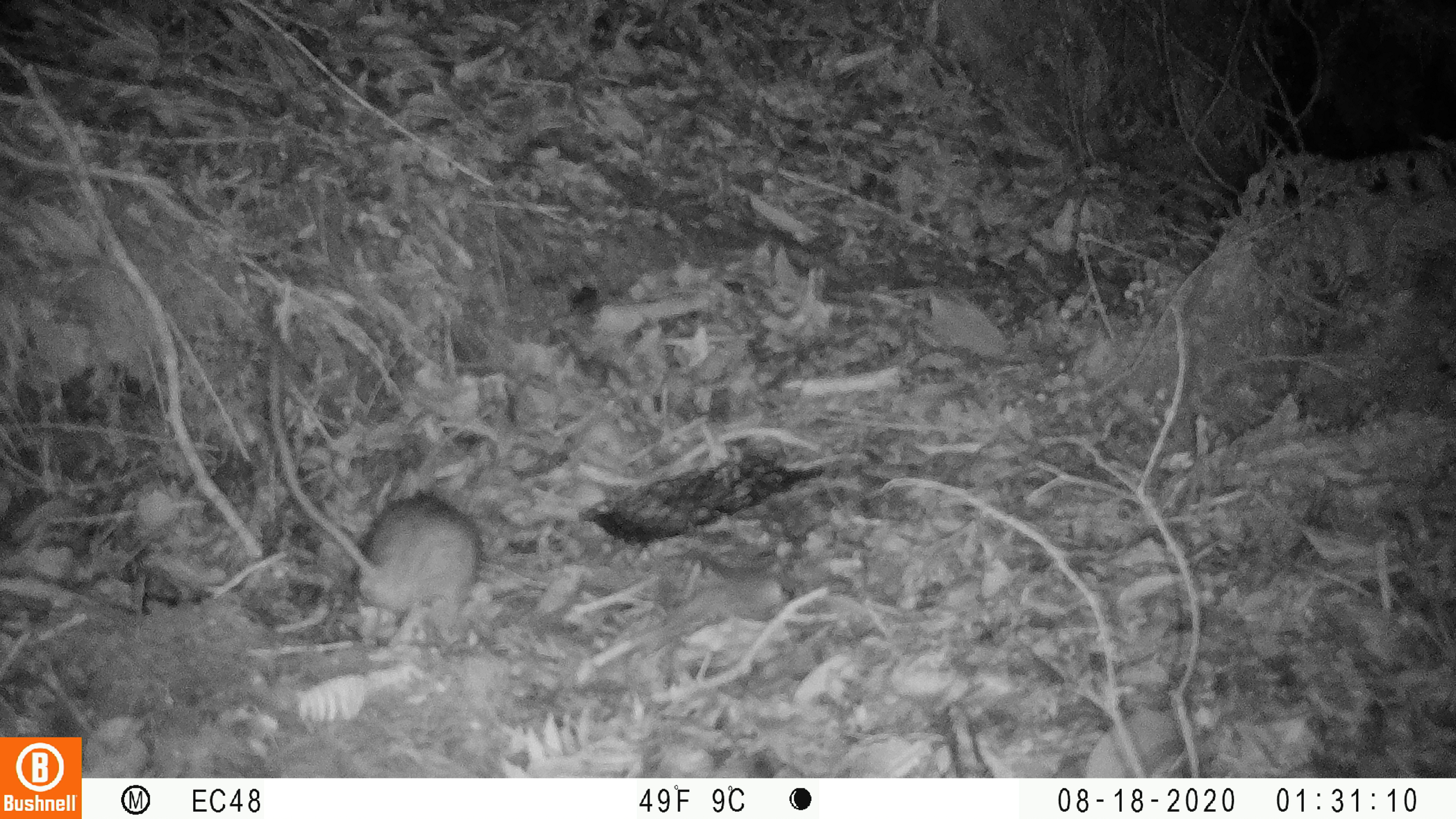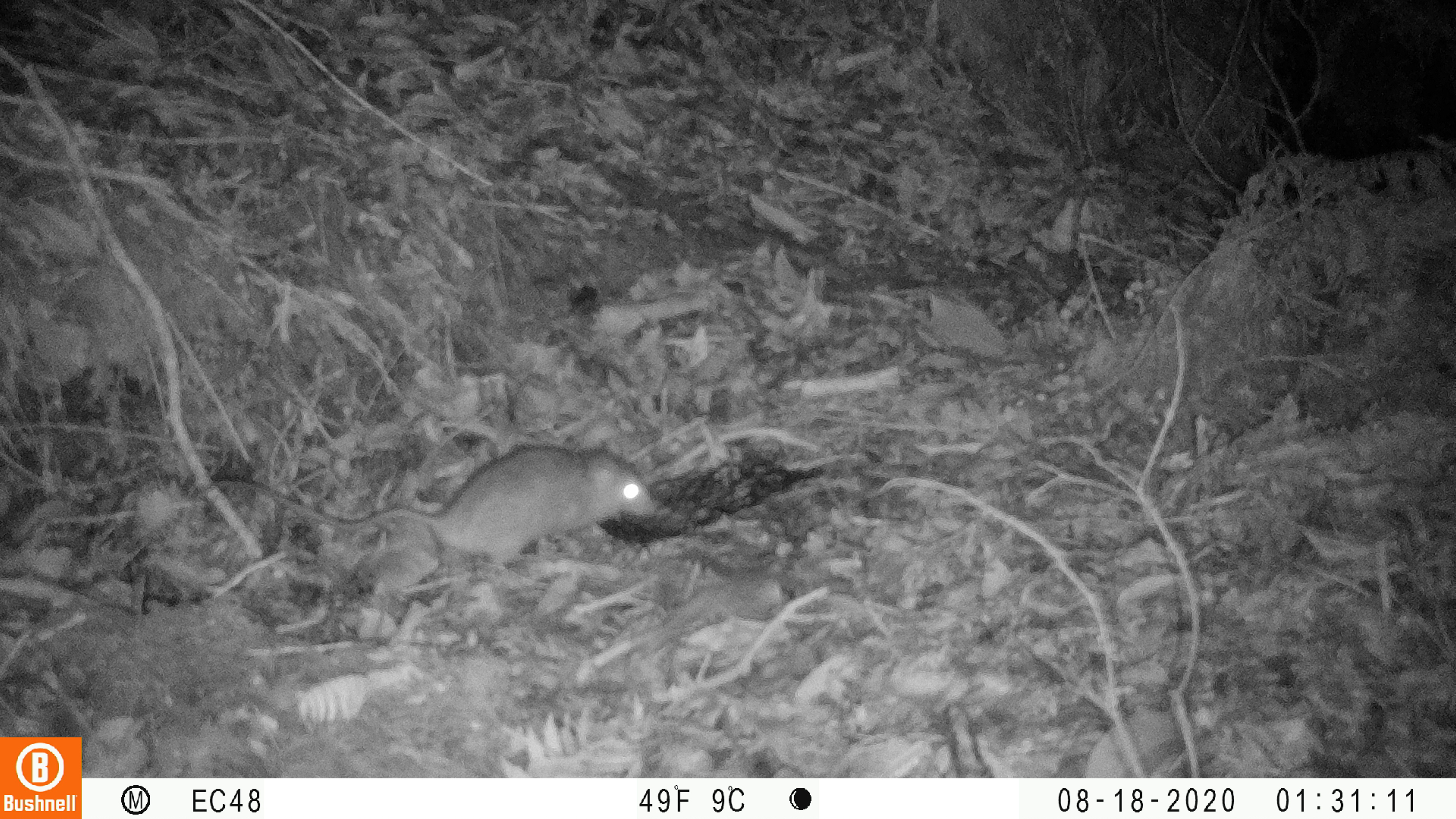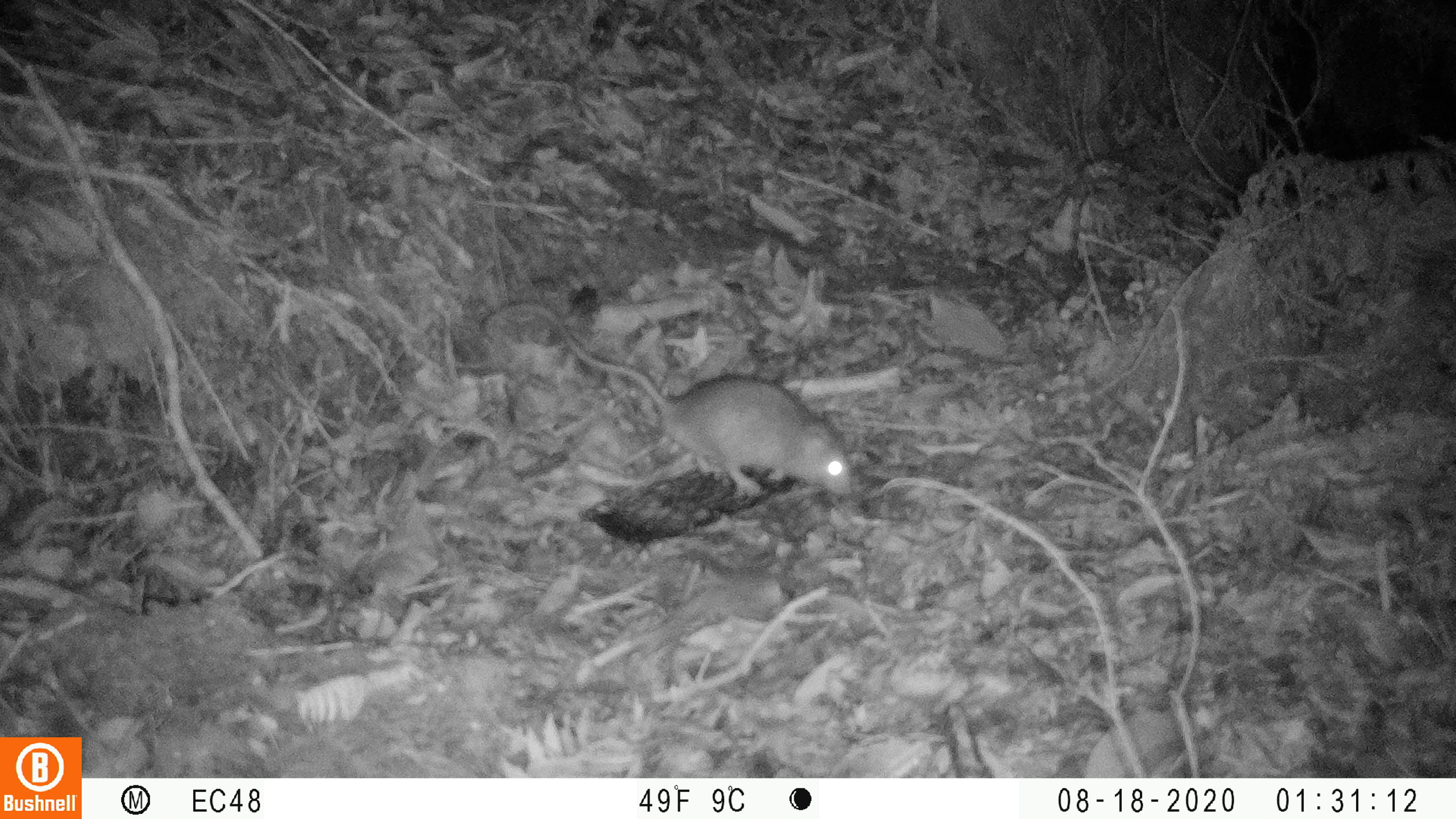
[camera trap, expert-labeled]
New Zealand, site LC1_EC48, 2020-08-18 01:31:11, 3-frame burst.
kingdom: Animalia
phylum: Chordata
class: Mammalia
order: Rodentia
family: Muridae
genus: Rattus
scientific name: Rattus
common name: rat